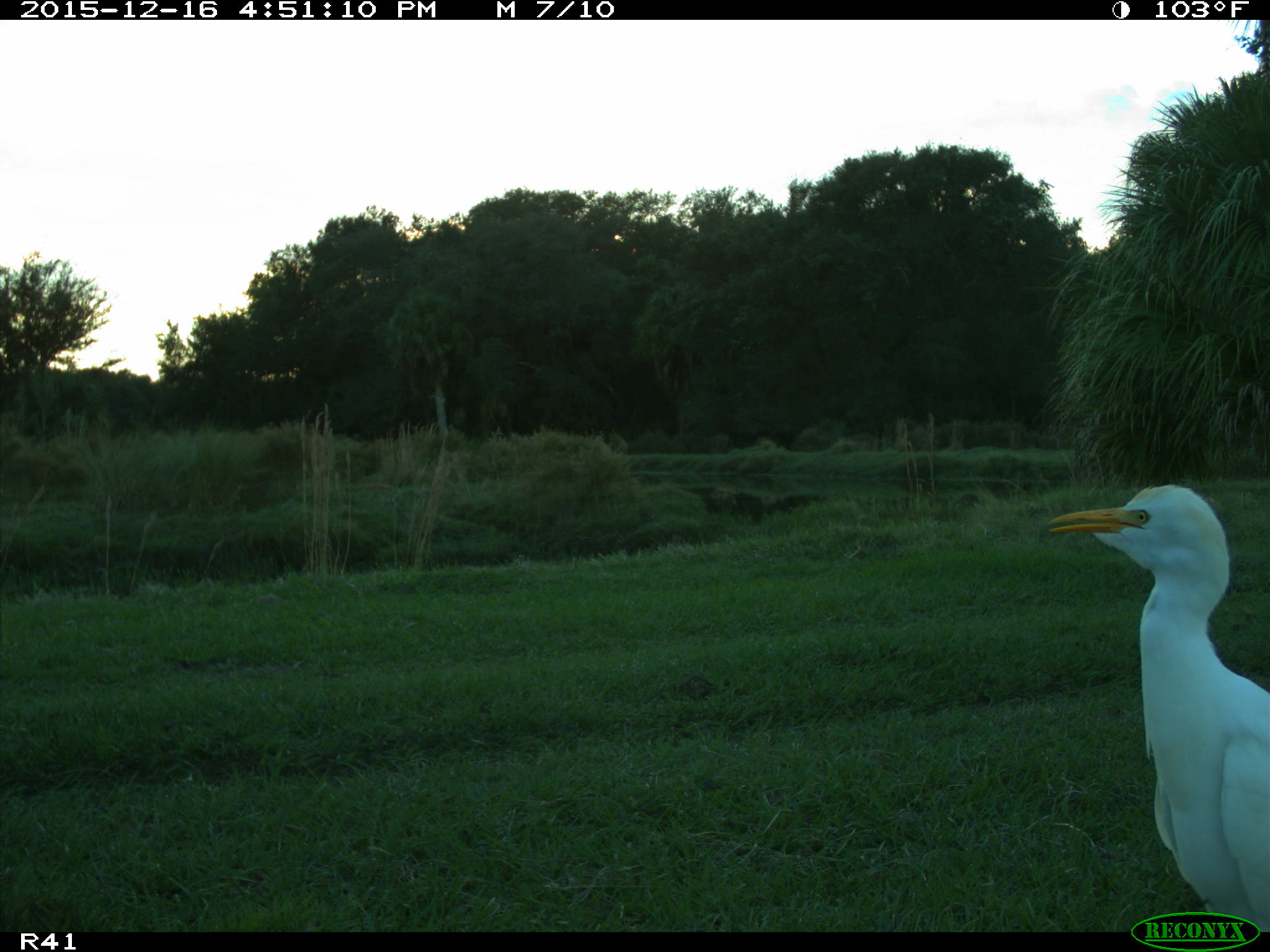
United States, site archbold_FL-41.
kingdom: Animalia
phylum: Chordata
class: Aves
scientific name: Aves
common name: birds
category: unidentified bird